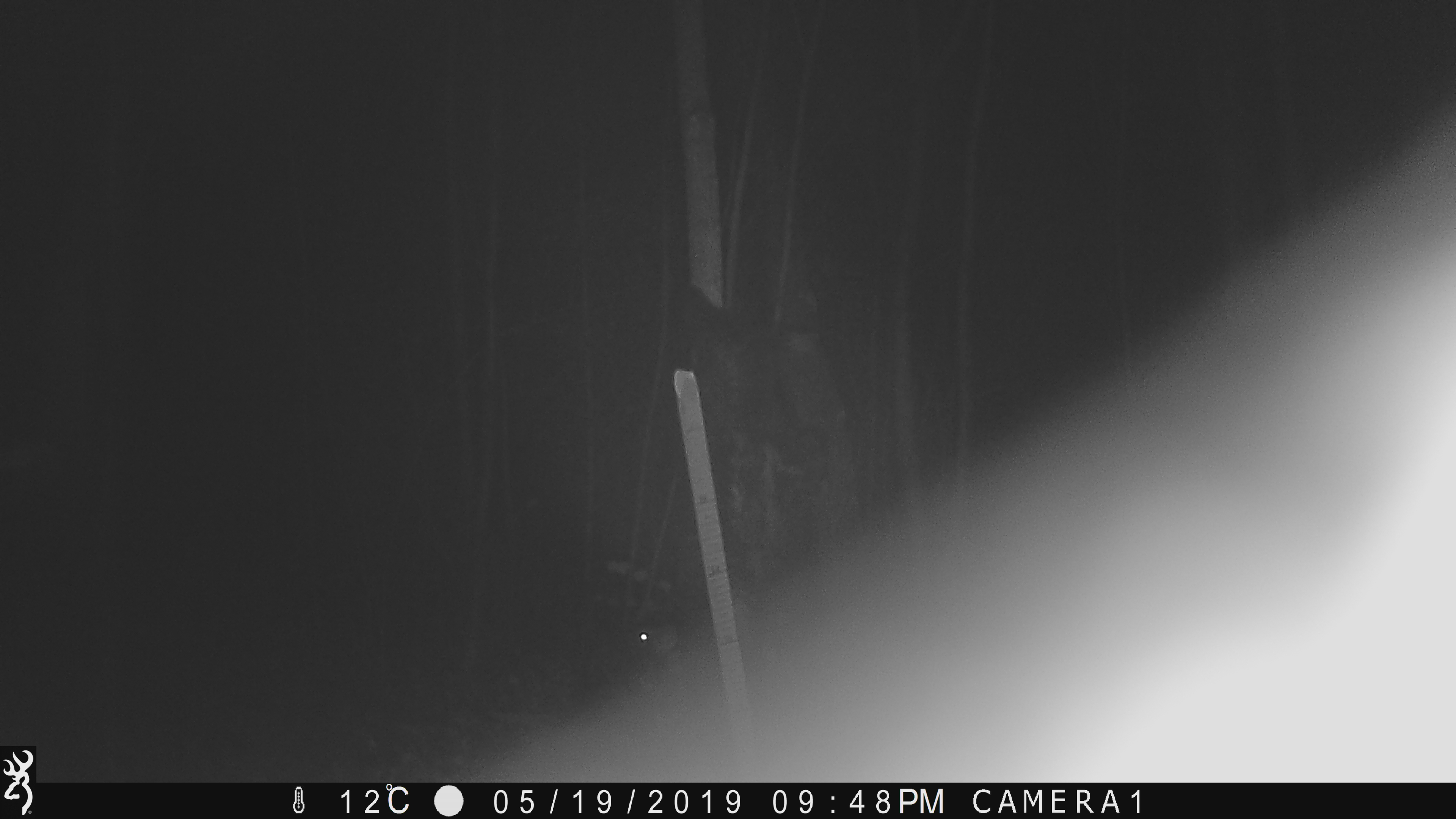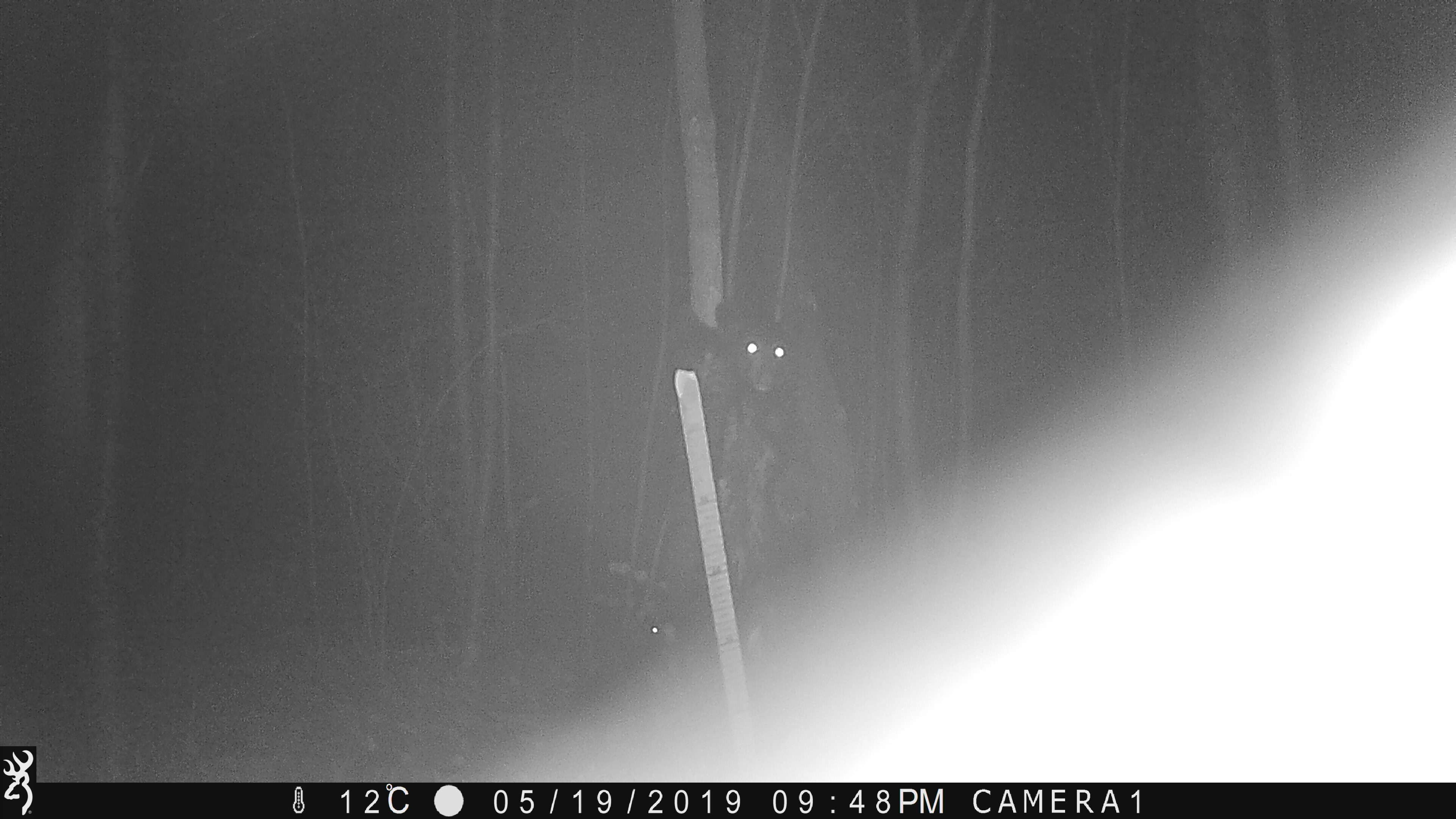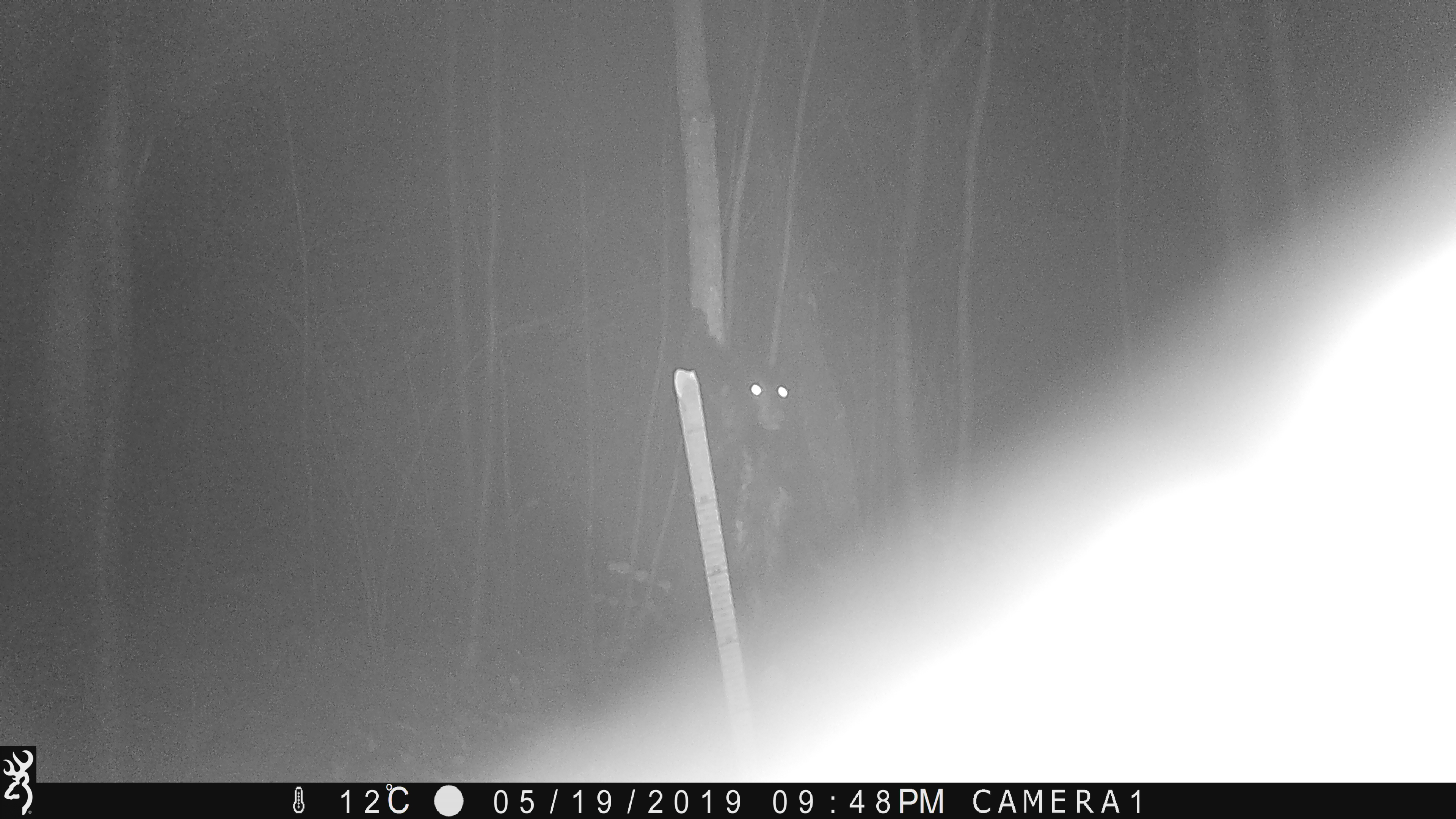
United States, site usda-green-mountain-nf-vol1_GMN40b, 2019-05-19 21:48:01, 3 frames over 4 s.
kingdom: Animalia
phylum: Chordata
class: Mammalia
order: Carnivora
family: Ursidae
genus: Ursus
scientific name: Ursus americanus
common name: black bear